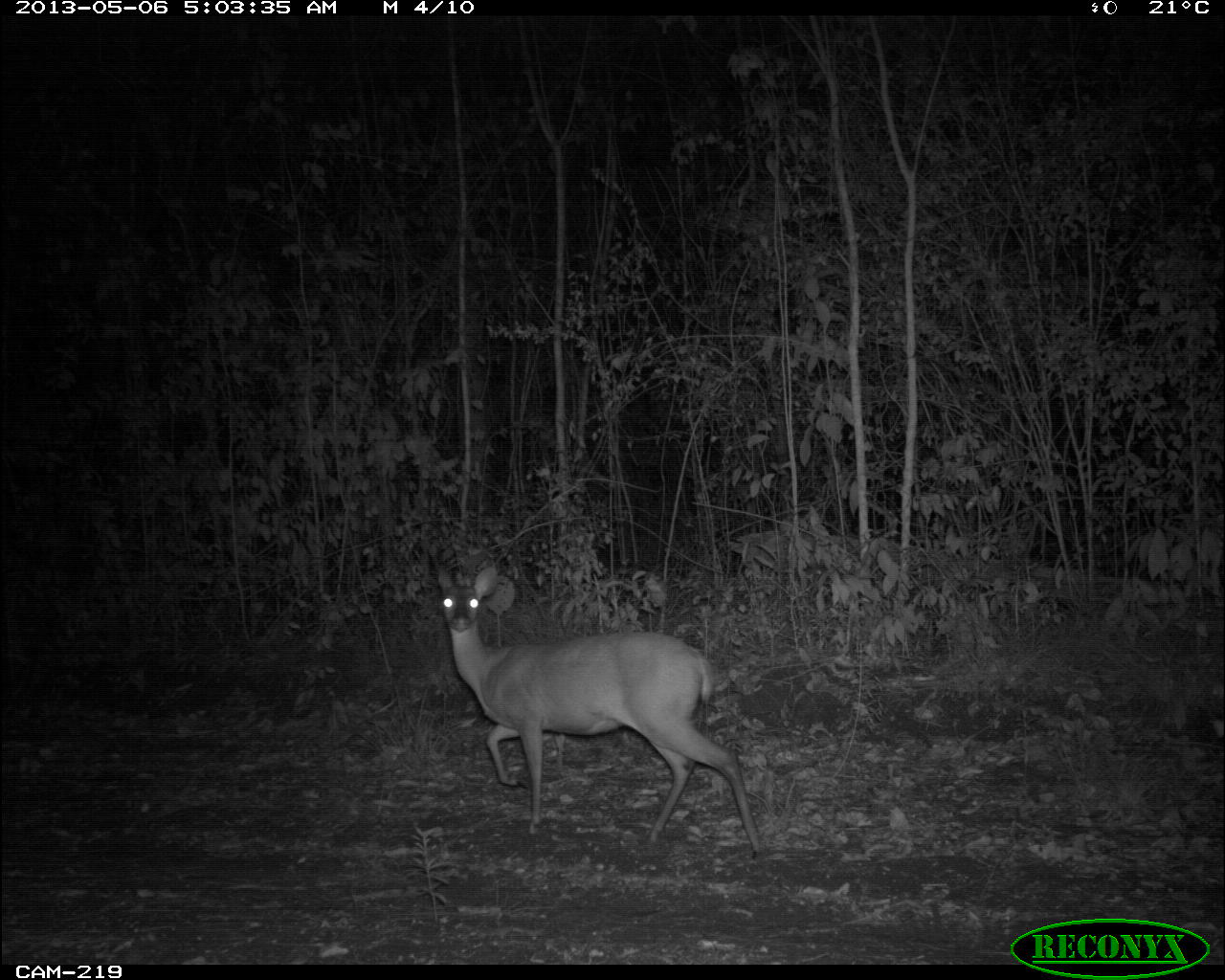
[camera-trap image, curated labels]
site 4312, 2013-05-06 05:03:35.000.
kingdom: Animalia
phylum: Chordata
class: Mammalia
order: Artiodactyla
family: Cervidae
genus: Mazama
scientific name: Mazama temama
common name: central american red brocket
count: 1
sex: female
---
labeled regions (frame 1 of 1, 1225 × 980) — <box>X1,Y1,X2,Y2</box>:
mazama temama: <box>434,560,763,862</box>